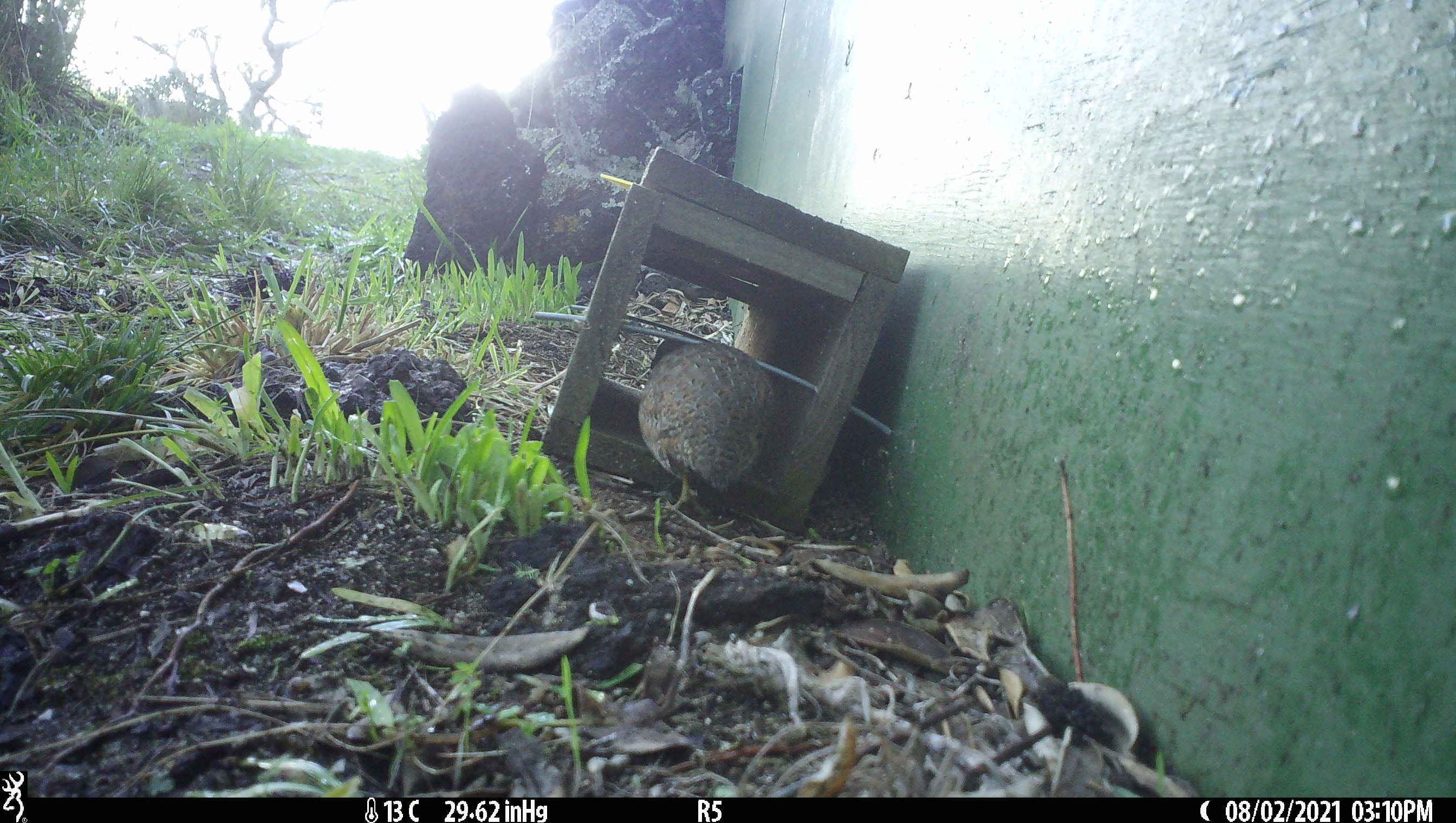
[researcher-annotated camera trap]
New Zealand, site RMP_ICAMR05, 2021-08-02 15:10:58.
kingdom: Animalia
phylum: Chordata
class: Aves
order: Galliformes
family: Phasianidae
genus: Synoicus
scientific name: Synoicus ypsilophorus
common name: brown quail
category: quail brown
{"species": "quail brown (brown quail) (Synoicus ypsilophorus)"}